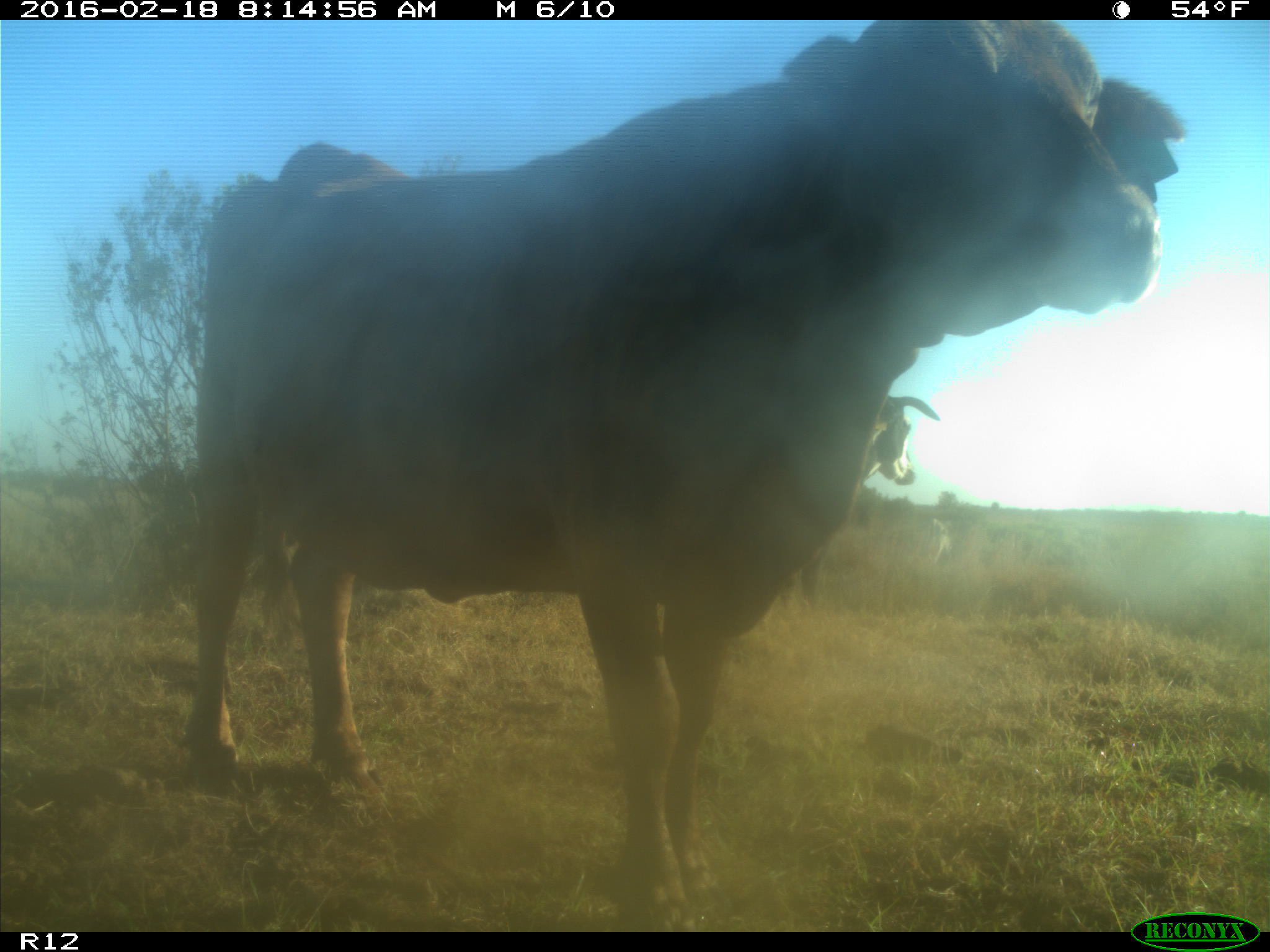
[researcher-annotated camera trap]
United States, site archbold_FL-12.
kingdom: Animalia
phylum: Chordata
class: Mammalia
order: Artiodactyla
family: Bovidae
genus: Bos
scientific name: Bos taurus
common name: domestic cow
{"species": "Bos taurus (domestic cow)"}